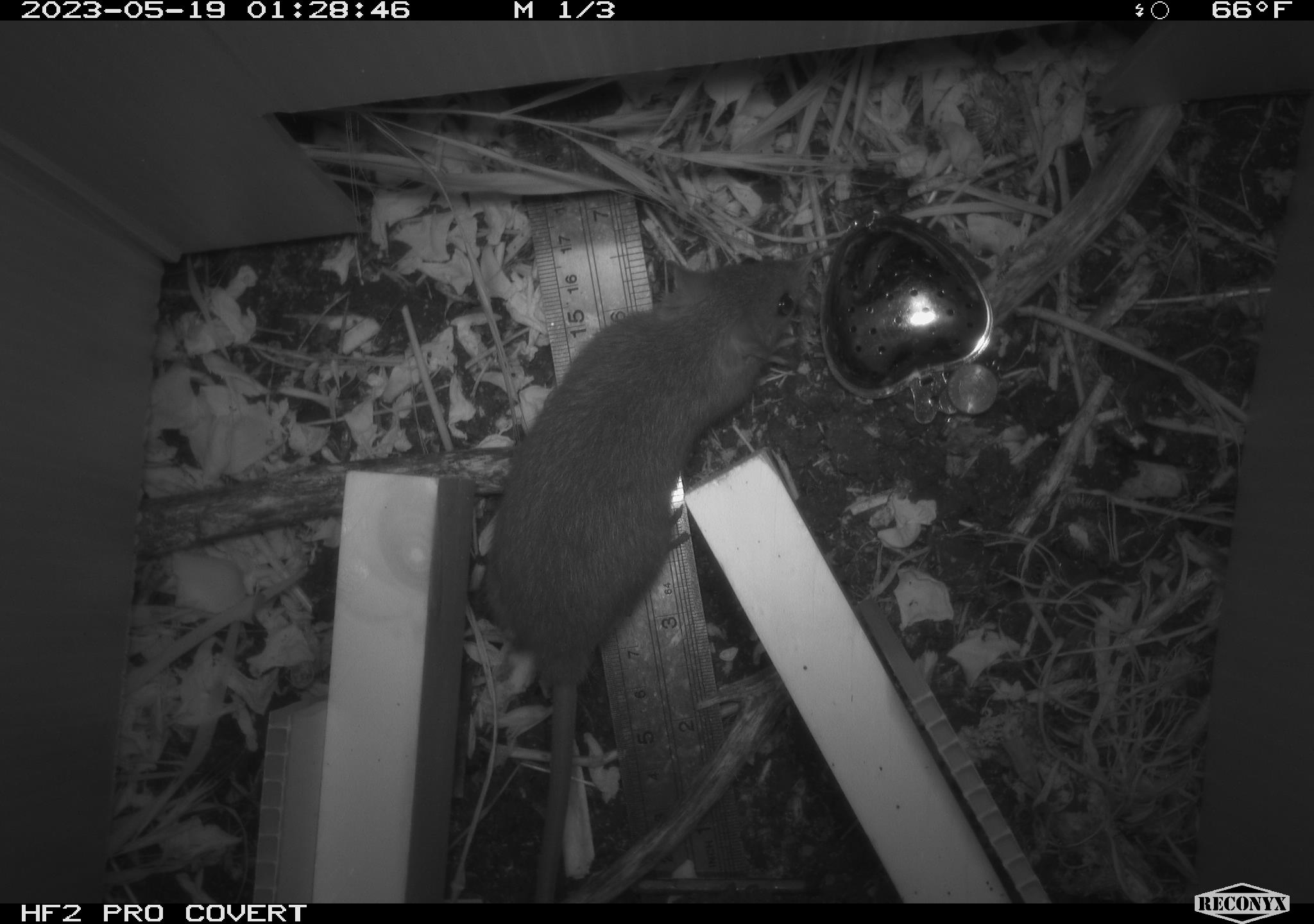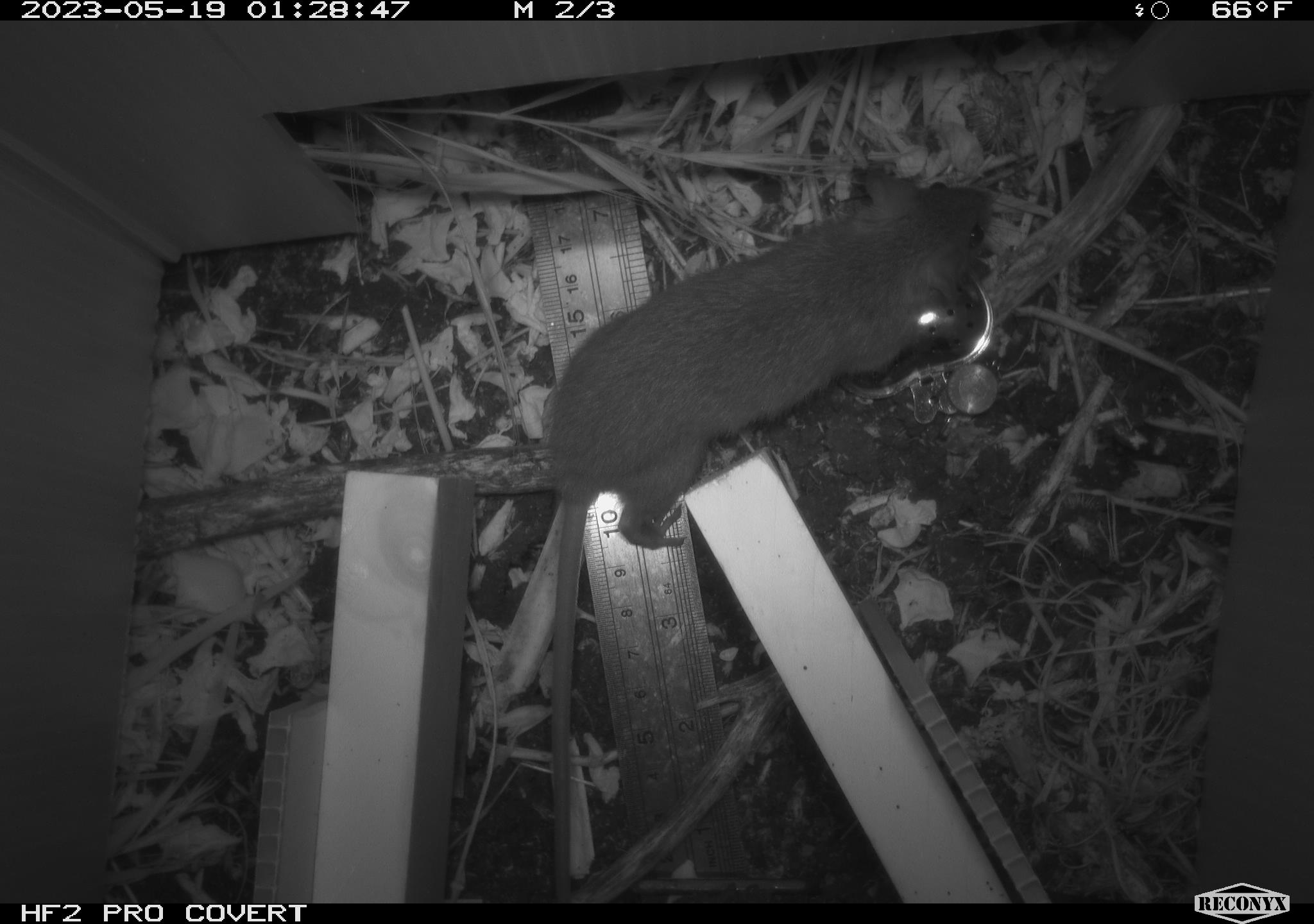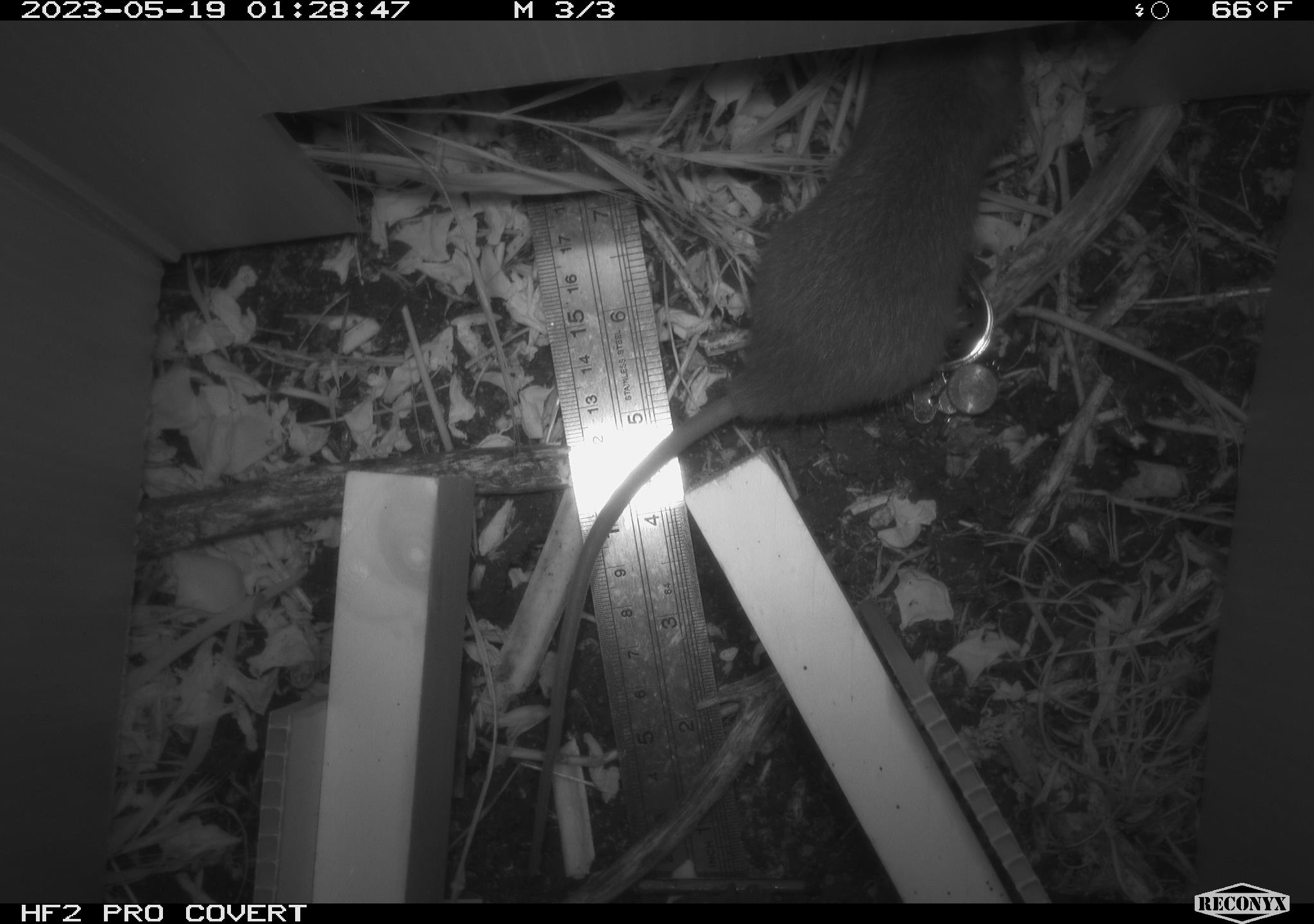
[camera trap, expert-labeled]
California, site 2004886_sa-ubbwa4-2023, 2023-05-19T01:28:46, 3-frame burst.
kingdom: Animalia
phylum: Chordata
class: Mammalia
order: Rodentia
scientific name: Rodentia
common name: mouse species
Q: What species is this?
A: Mouse species (Rodentia).